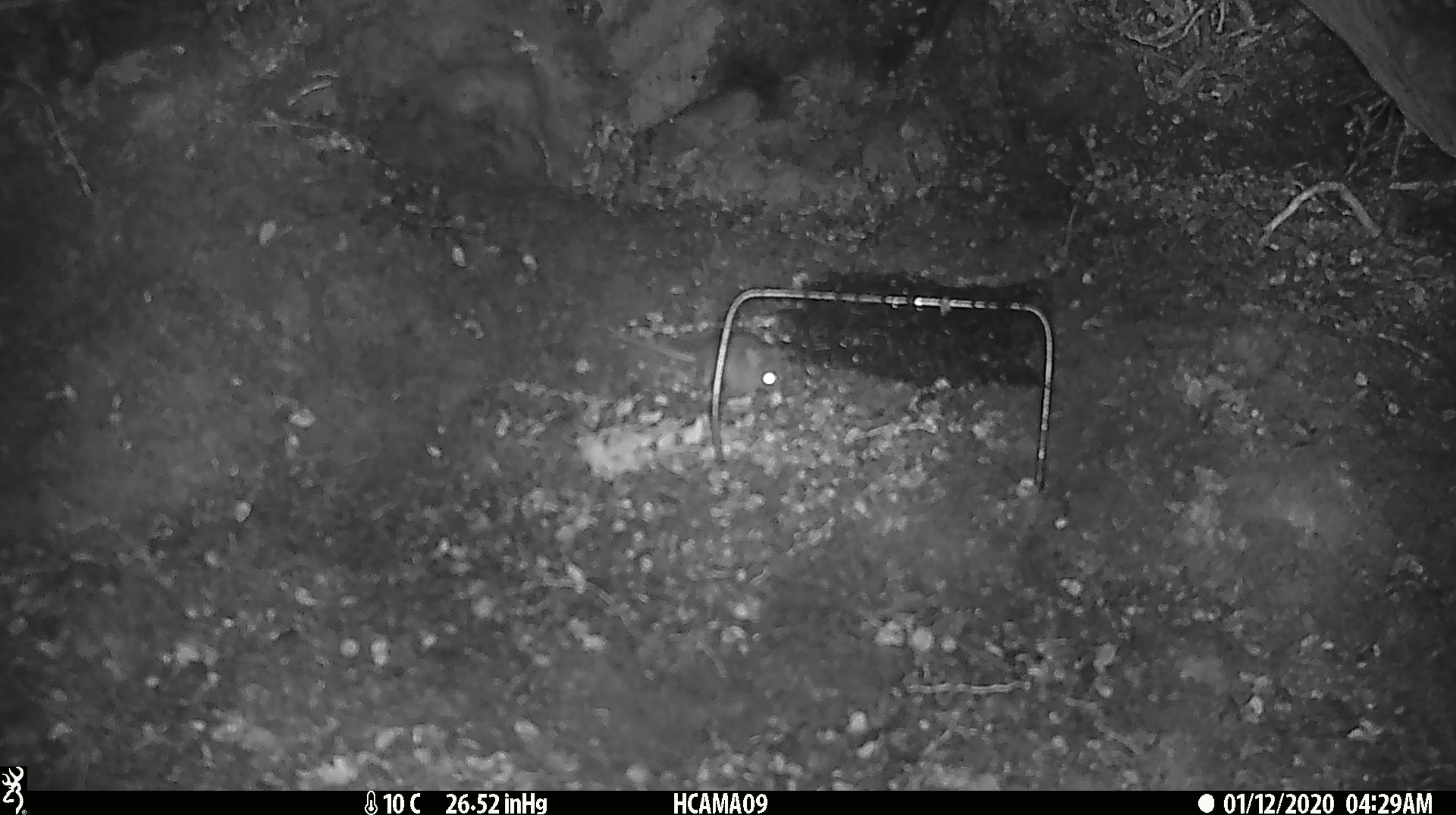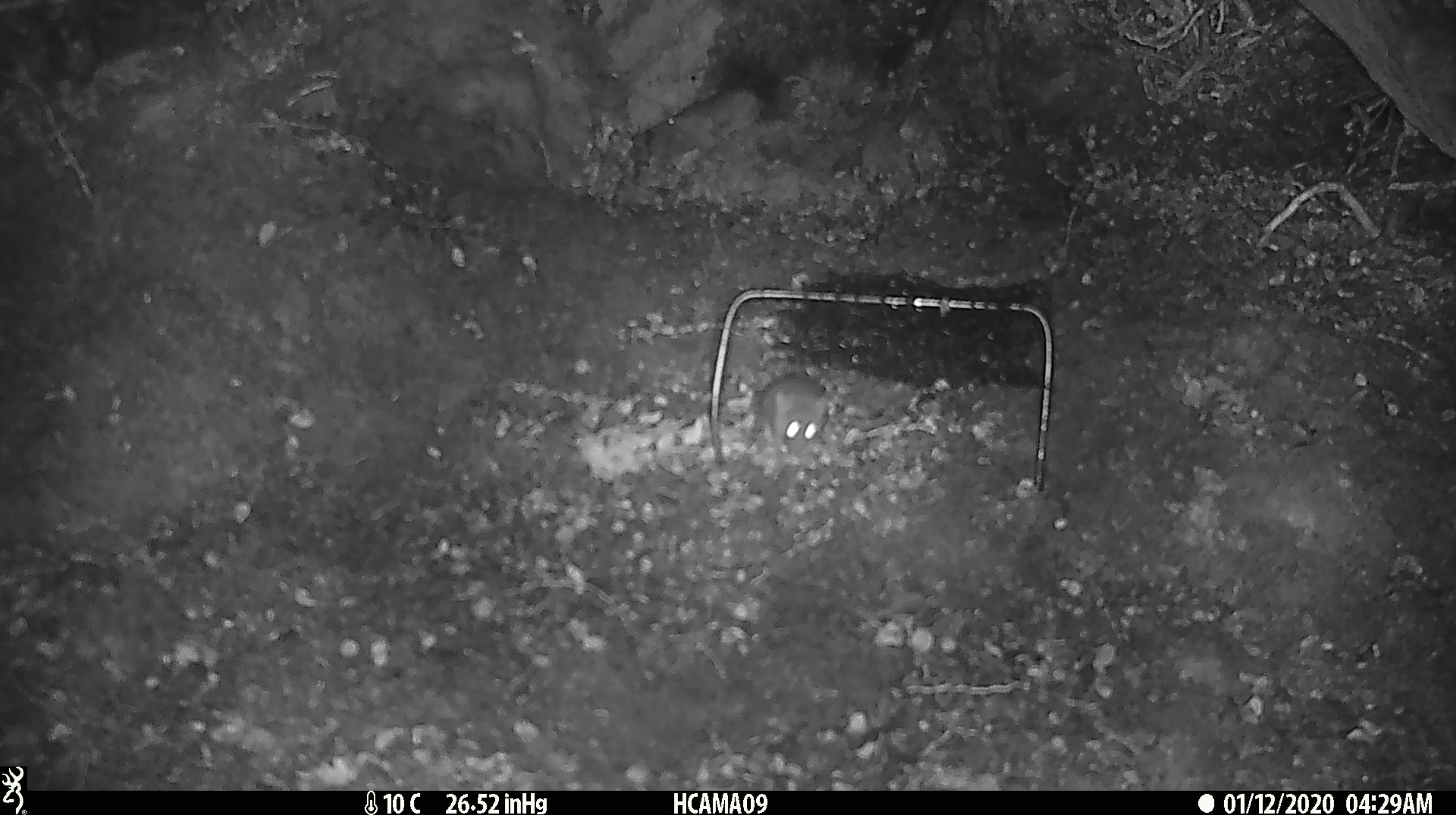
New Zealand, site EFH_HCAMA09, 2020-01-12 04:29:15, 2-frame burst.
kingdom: Animalia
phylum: Chordata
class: Mammalia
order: Rodentia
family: Muridae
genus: Mus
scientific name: Mus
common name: mouse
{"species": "mouse (Mus)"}